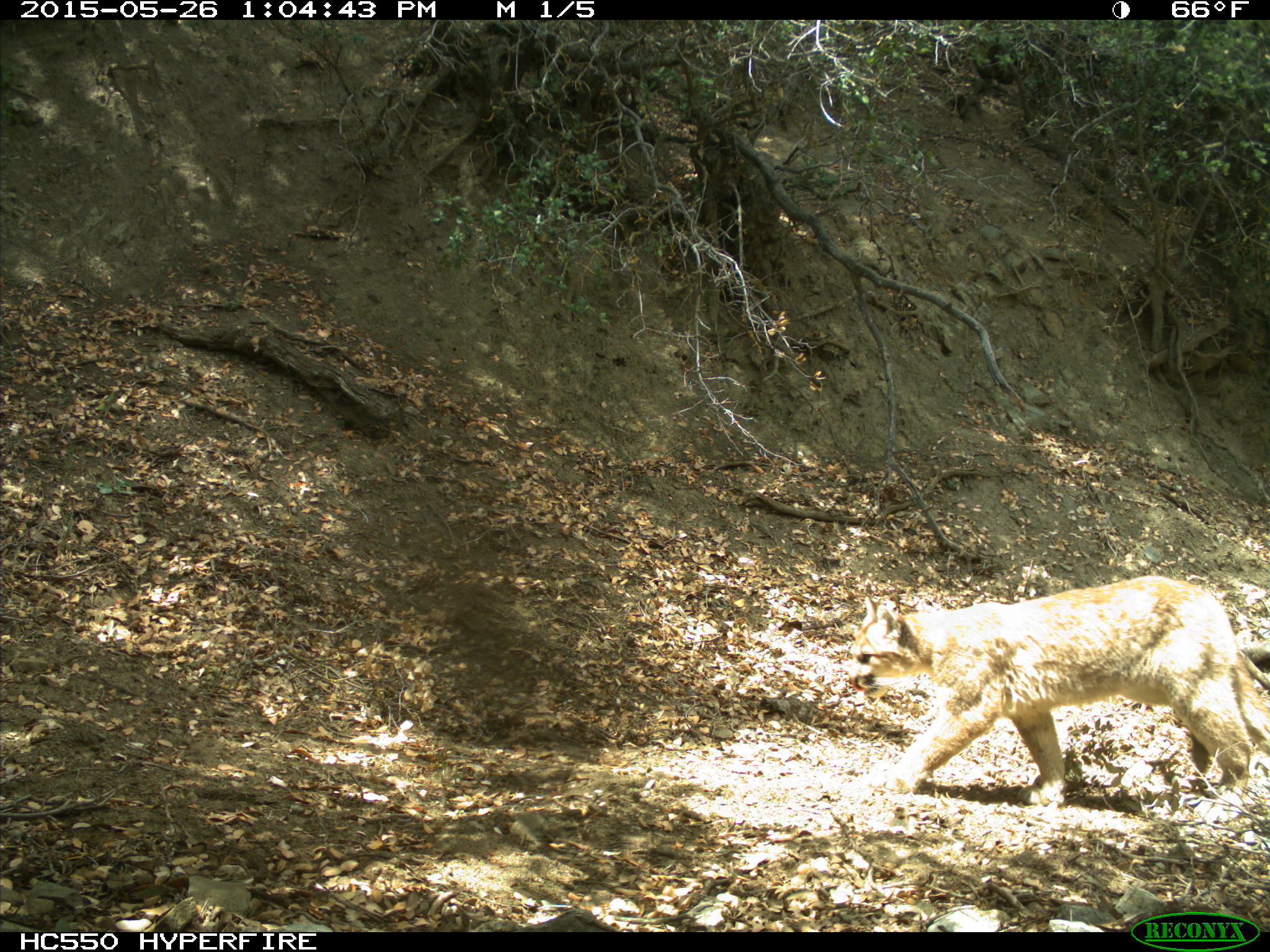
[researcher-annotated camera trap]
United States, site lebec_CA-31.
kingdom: Animalia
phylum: Chordata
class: Mammalia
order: Carnivora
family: Felidae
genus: Puma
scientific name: Puma concolor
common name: mountain lion